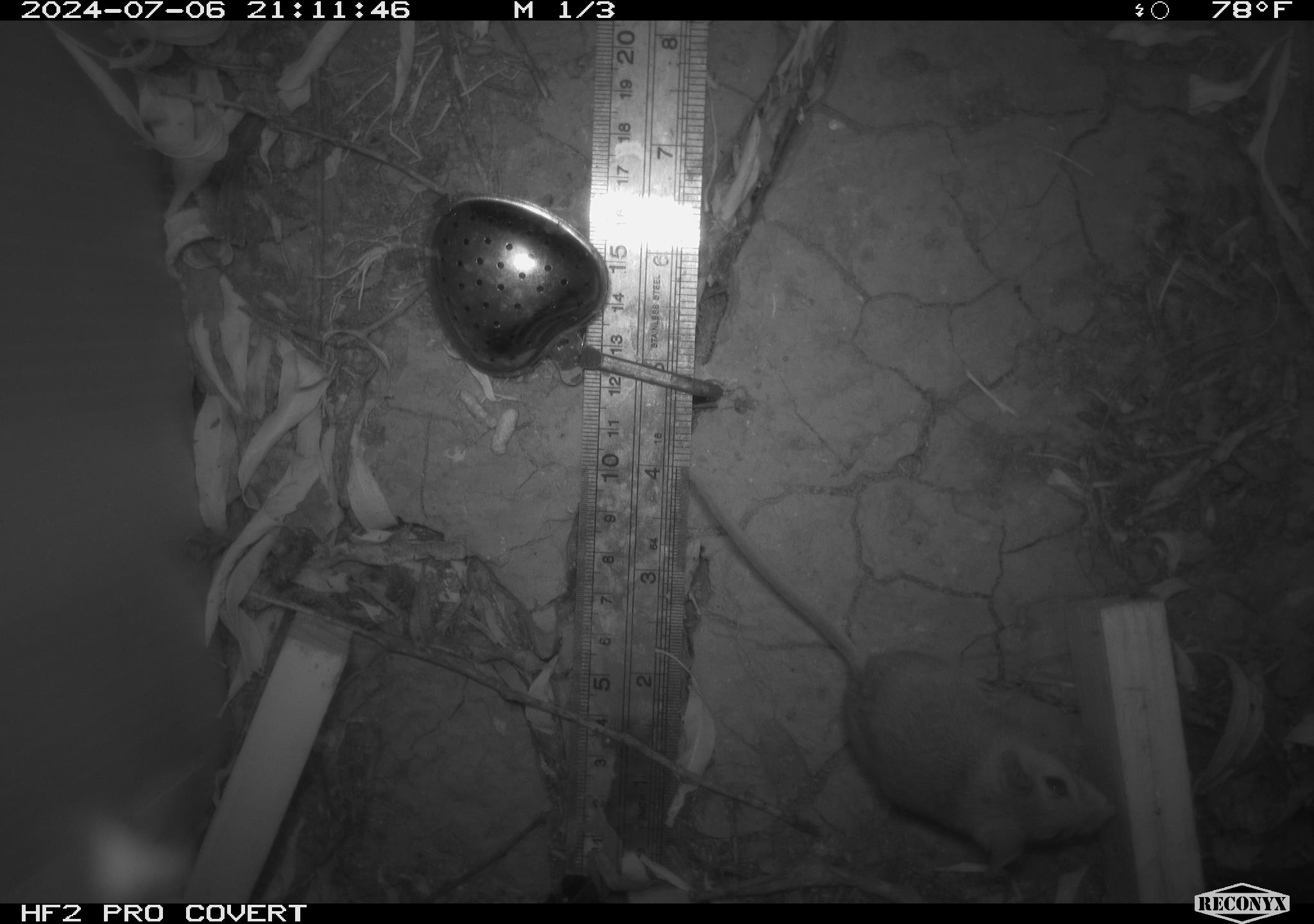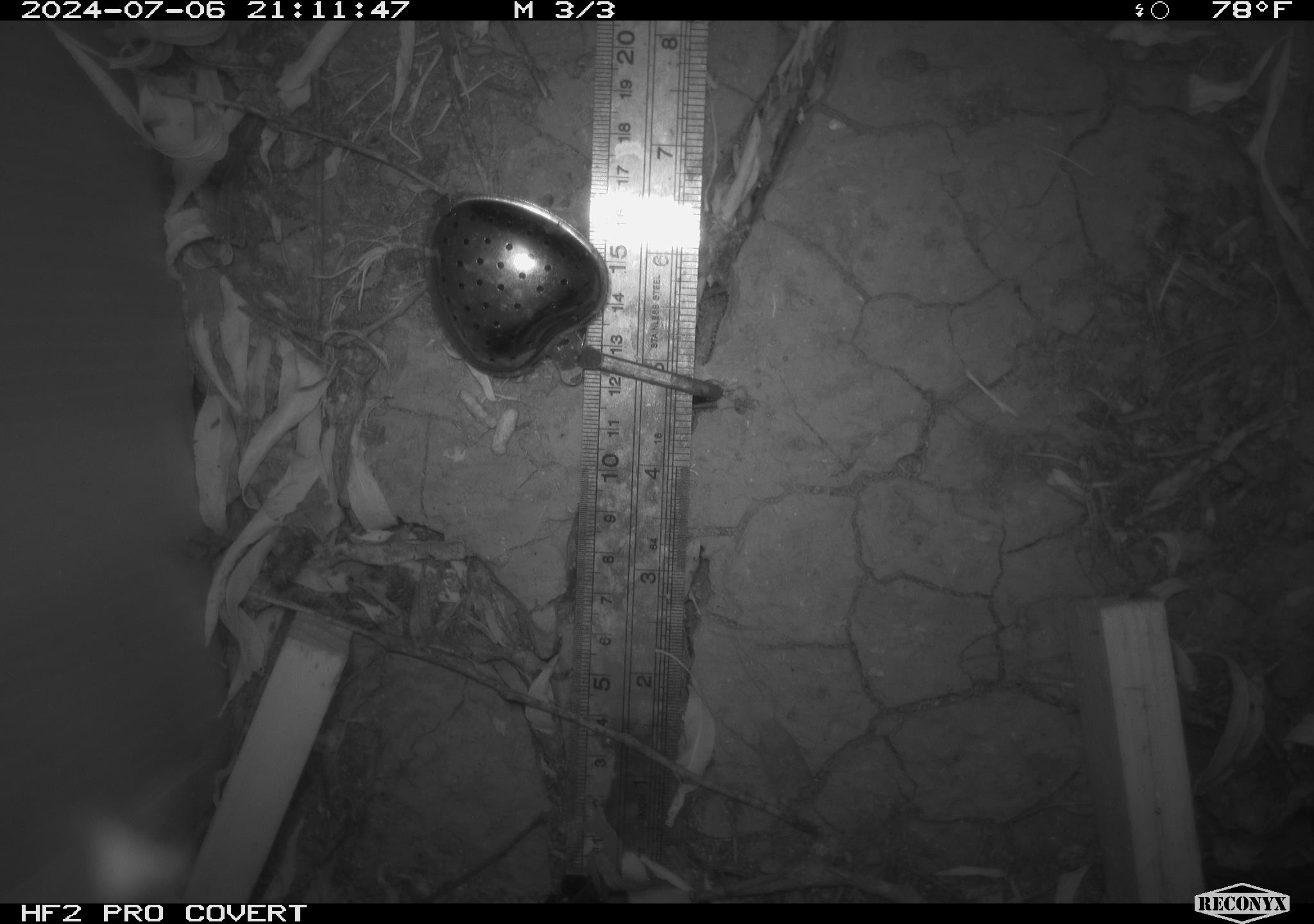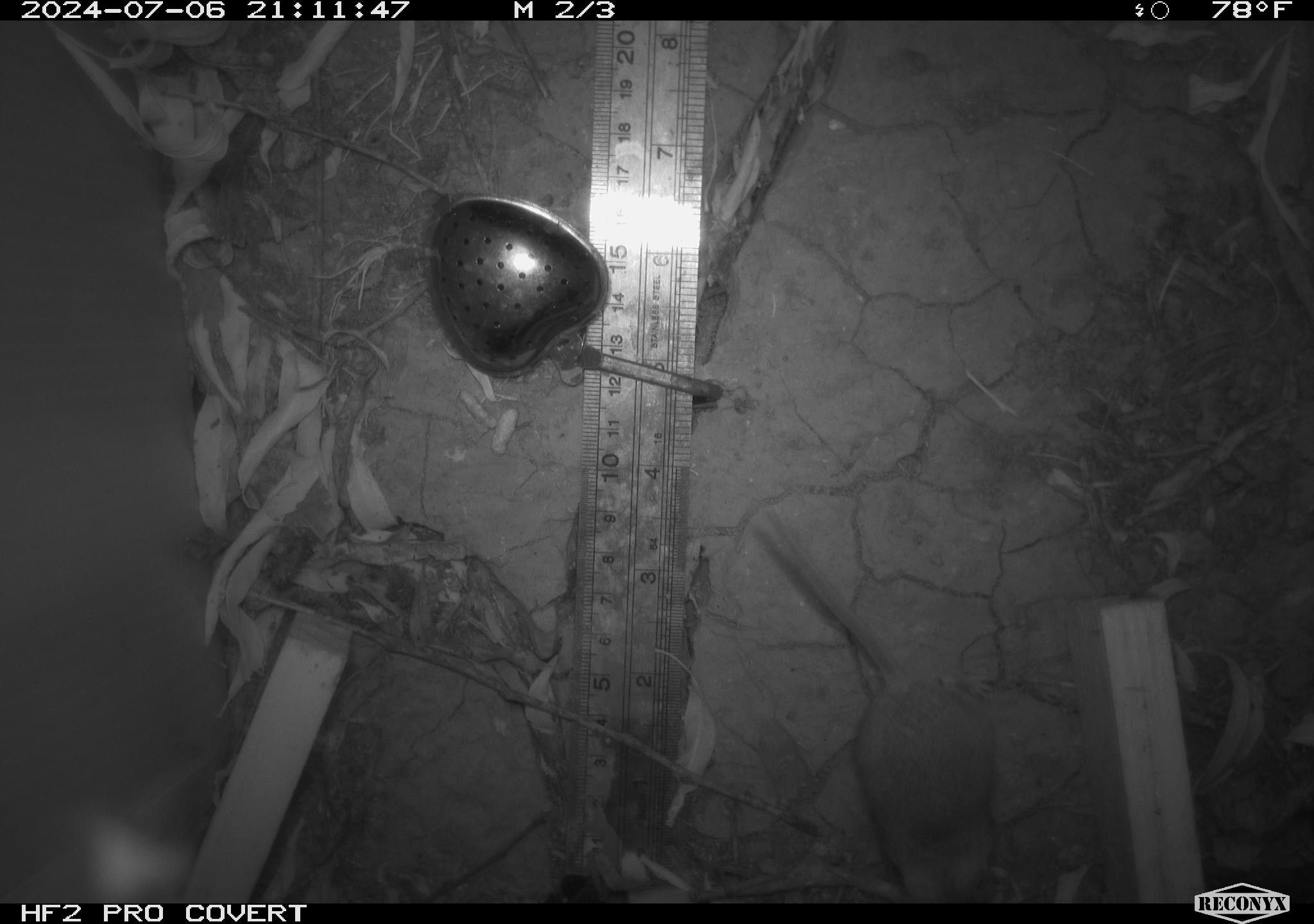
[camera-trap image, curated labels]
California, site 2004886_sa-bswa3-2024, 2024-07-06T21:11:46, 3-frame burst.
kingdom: Animalia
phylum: Chordata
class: Mammalia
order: Rodentia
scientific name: Rodentia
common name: mouse species